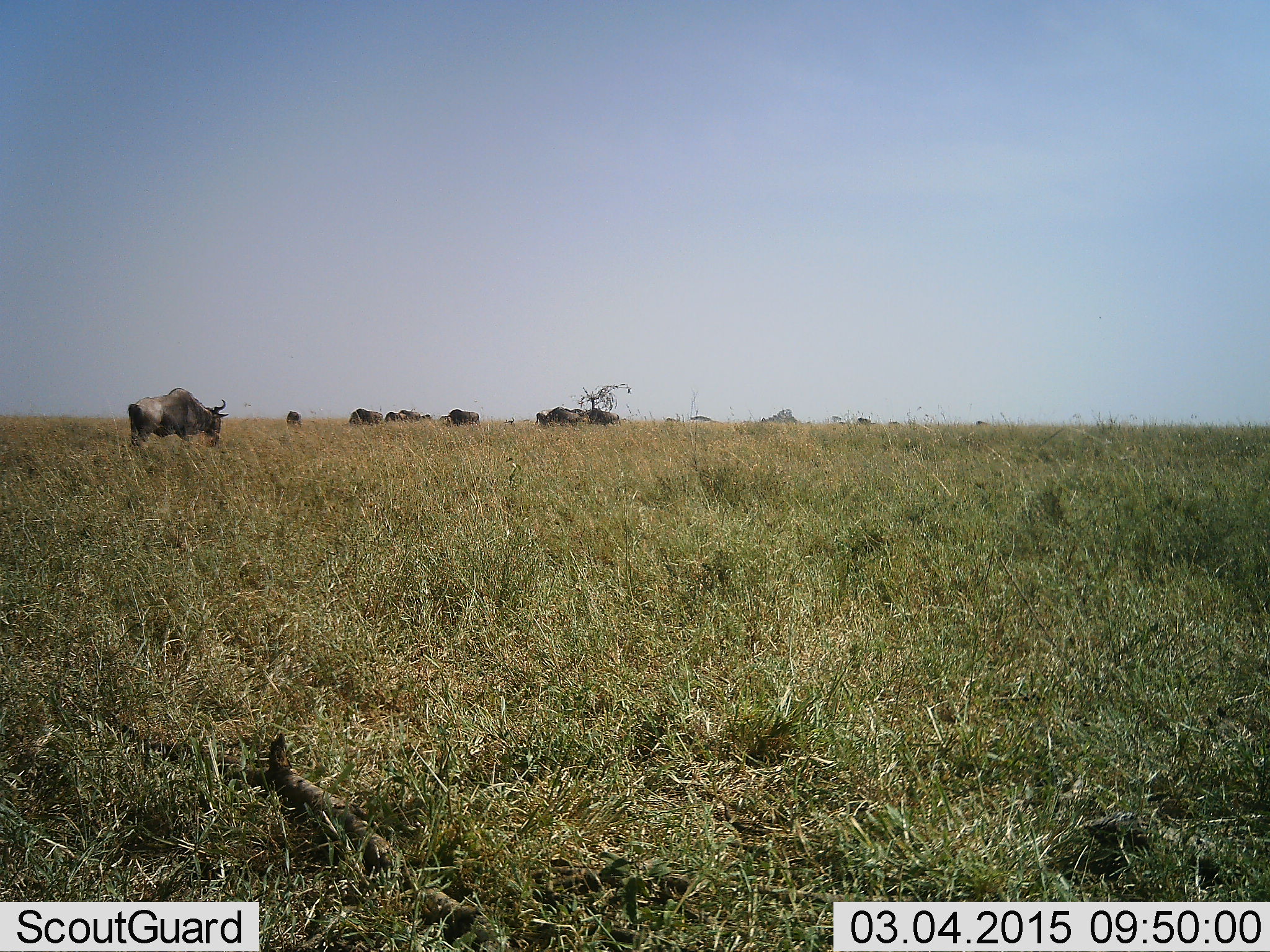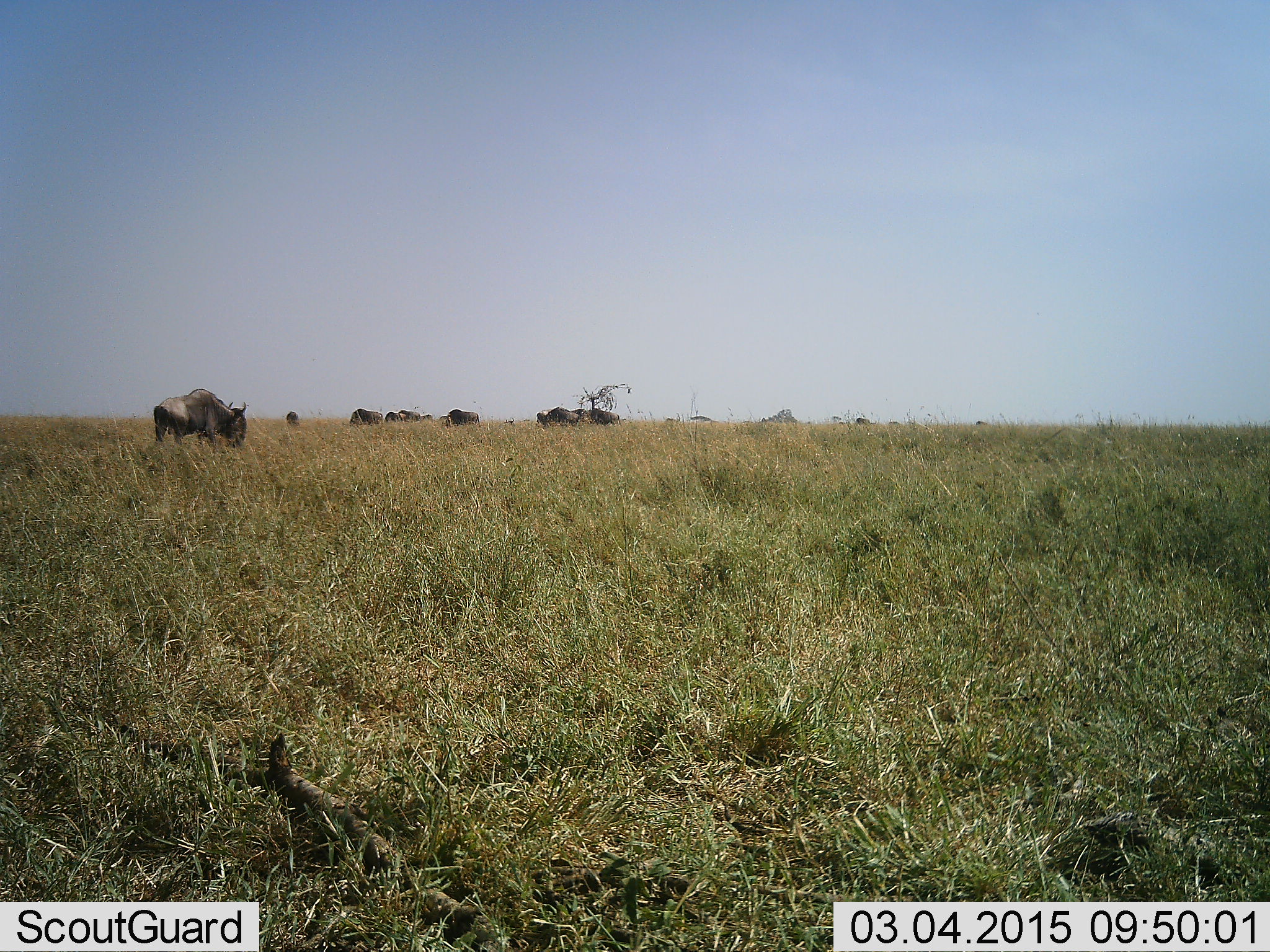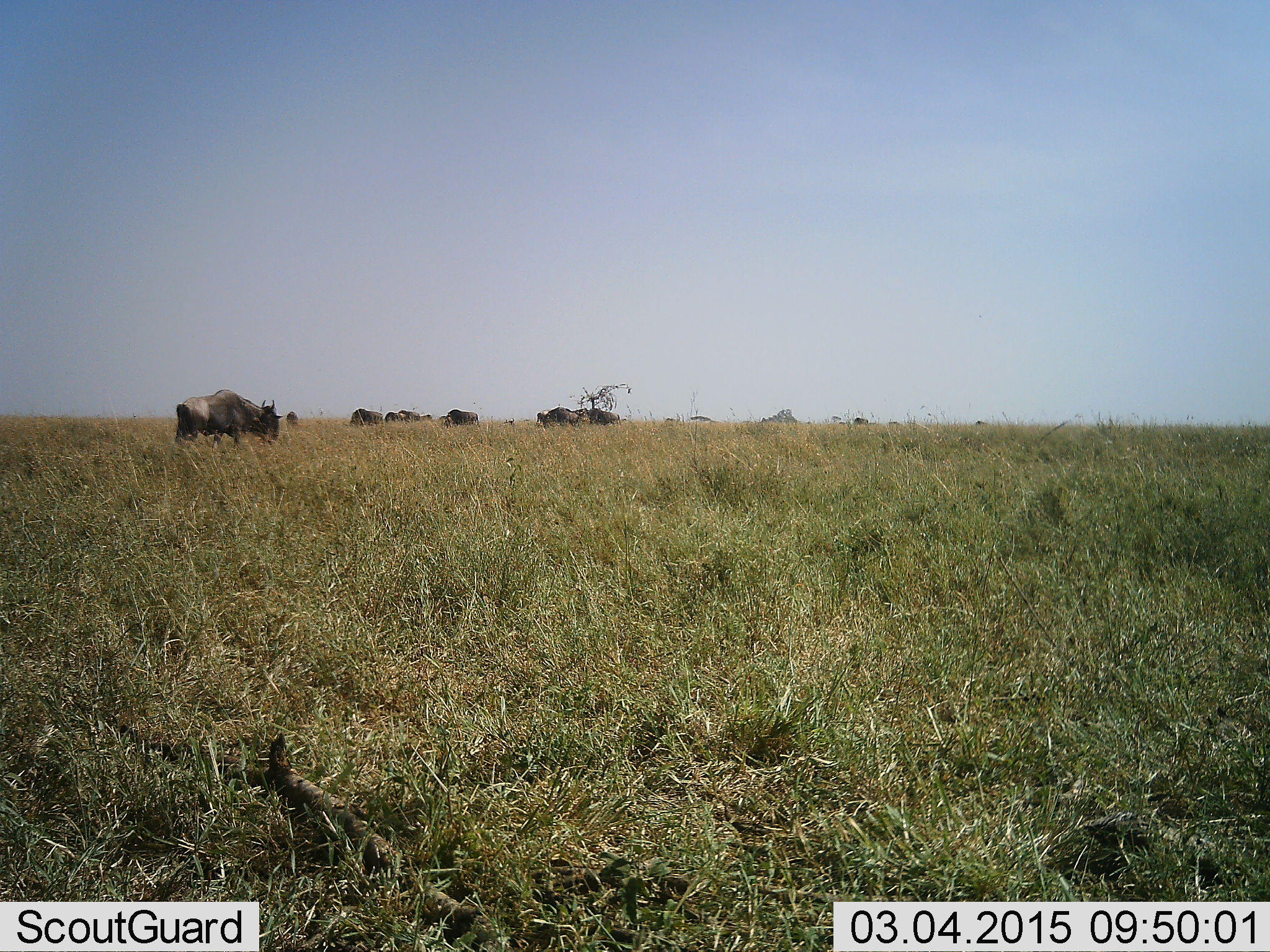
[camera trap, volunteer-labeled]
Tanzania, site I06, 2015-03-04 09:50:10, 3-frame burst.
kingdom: Animalia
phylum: Chordata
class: Mammalia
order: Artiodactyla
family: Bovidae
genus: Connochaetes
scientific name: Connochaetes taurinus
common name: blue wildebeest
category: wildebeest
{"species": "wildebeest (blue wildebeest) (Connochaetes taurinus)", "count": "11-50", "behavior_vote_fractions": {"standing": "40%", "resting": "0%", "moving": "70%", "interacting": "0%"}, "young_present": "0%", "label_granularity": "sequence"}